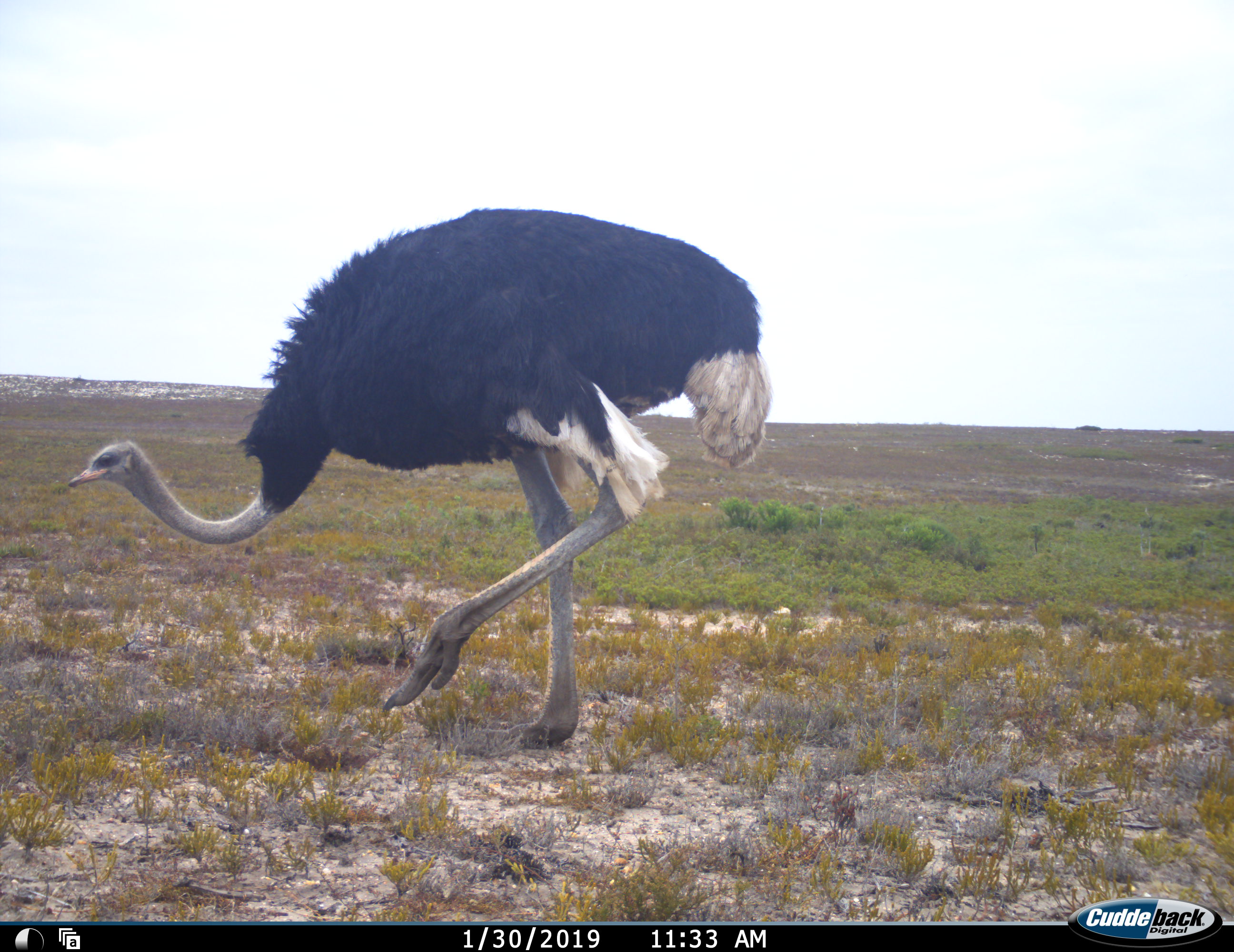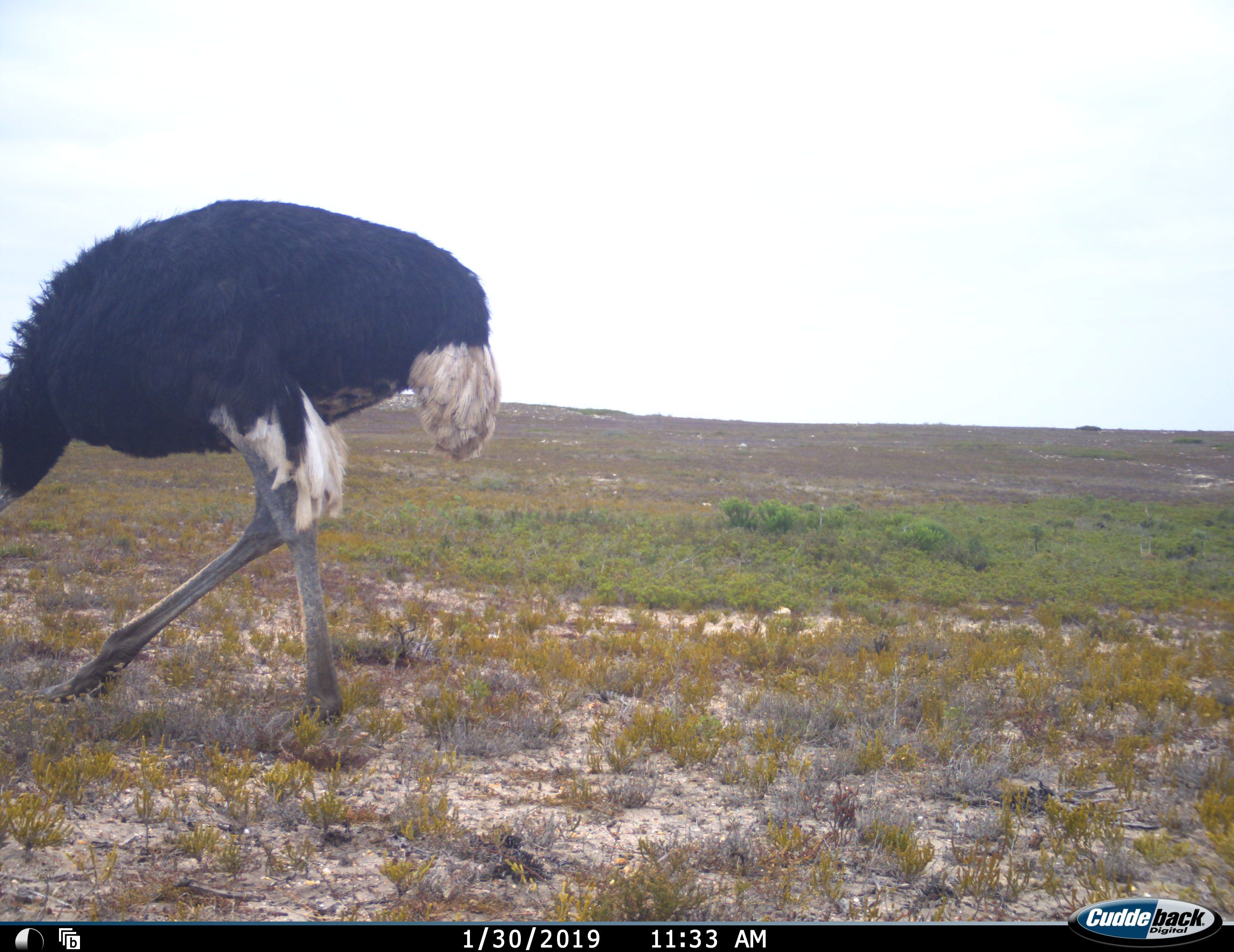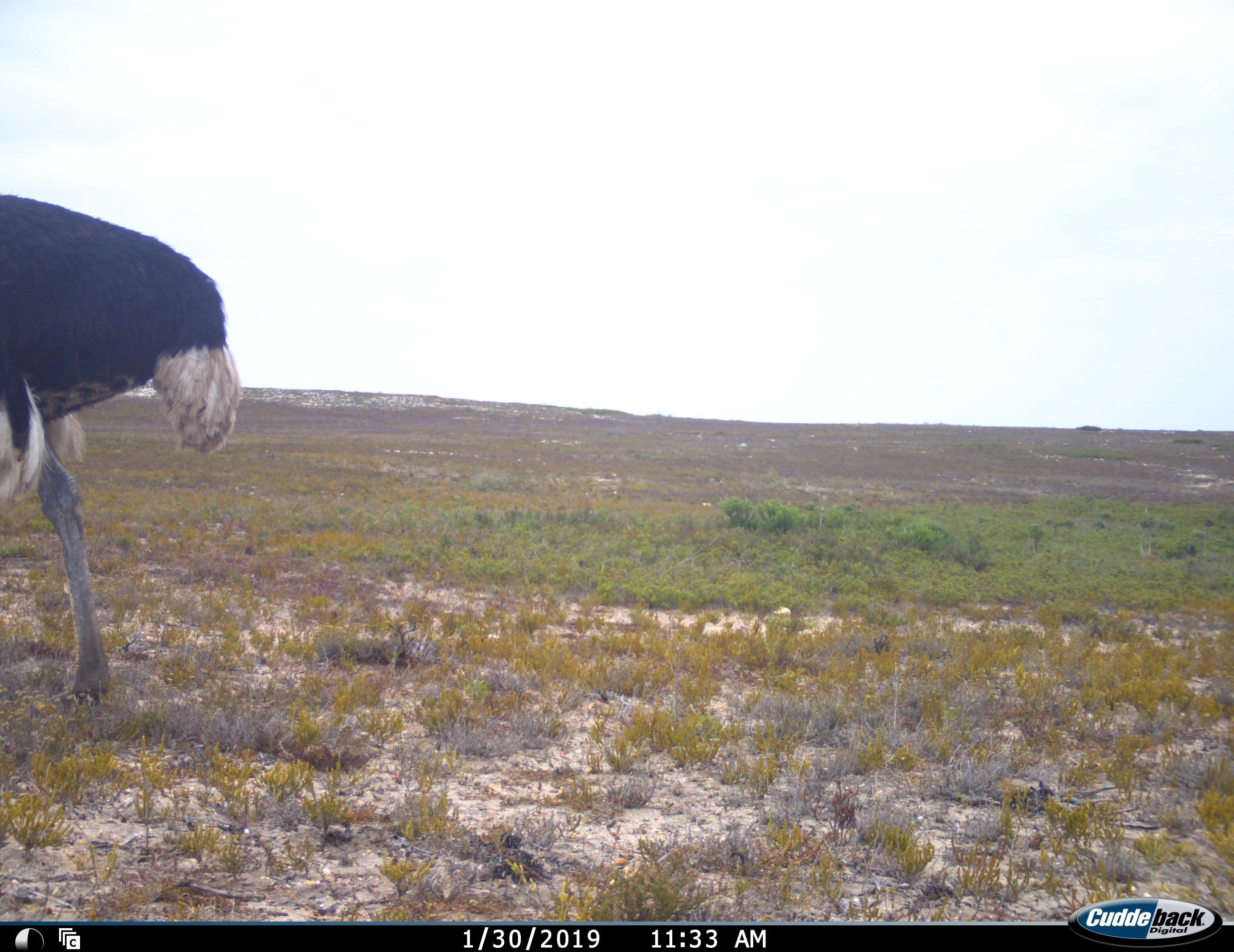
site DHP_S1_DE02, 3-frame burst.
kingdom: Animalia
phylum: Chordata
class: Aves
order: Struthioniformes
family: Struthionidae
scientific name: Struthionidae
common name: ostrich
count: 1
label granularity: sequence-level